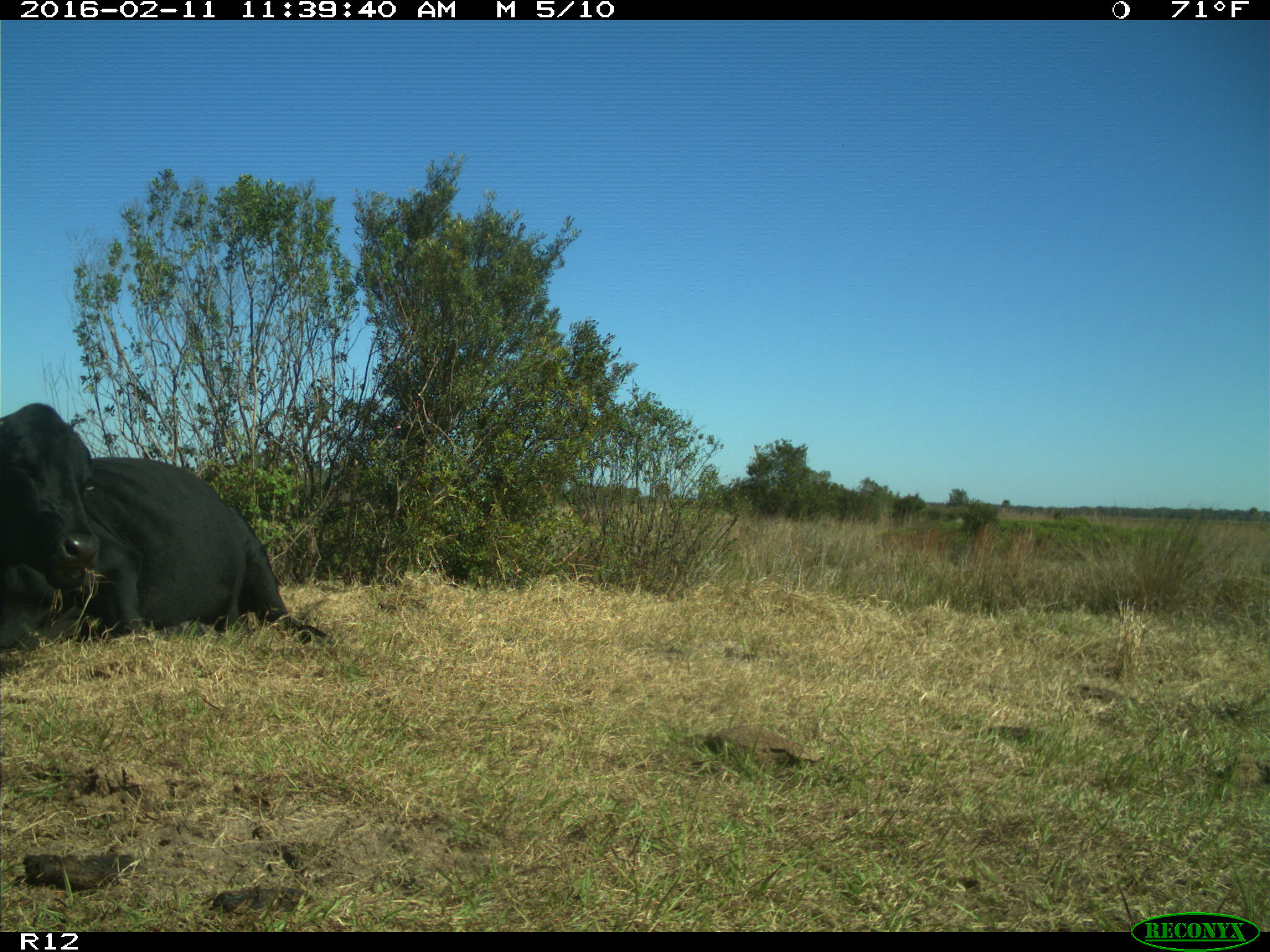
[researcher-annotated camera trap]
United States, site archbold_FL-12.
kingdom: Animalia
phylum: Chordata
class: Mammalia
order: Artiodactyla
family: Bovidae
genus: Bos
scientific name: Bos taurus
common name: domestic cow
Bos taurus (domestic cow).